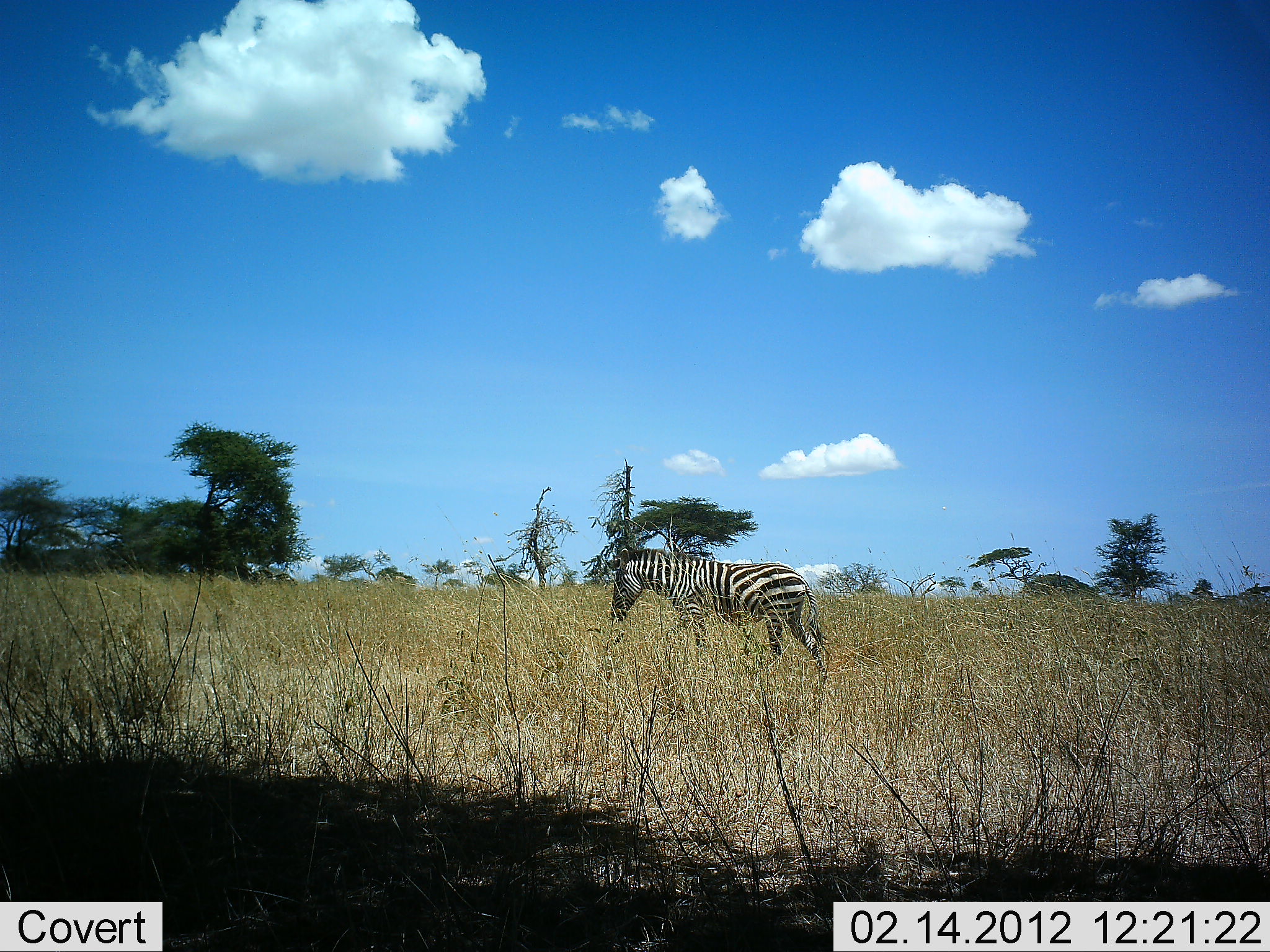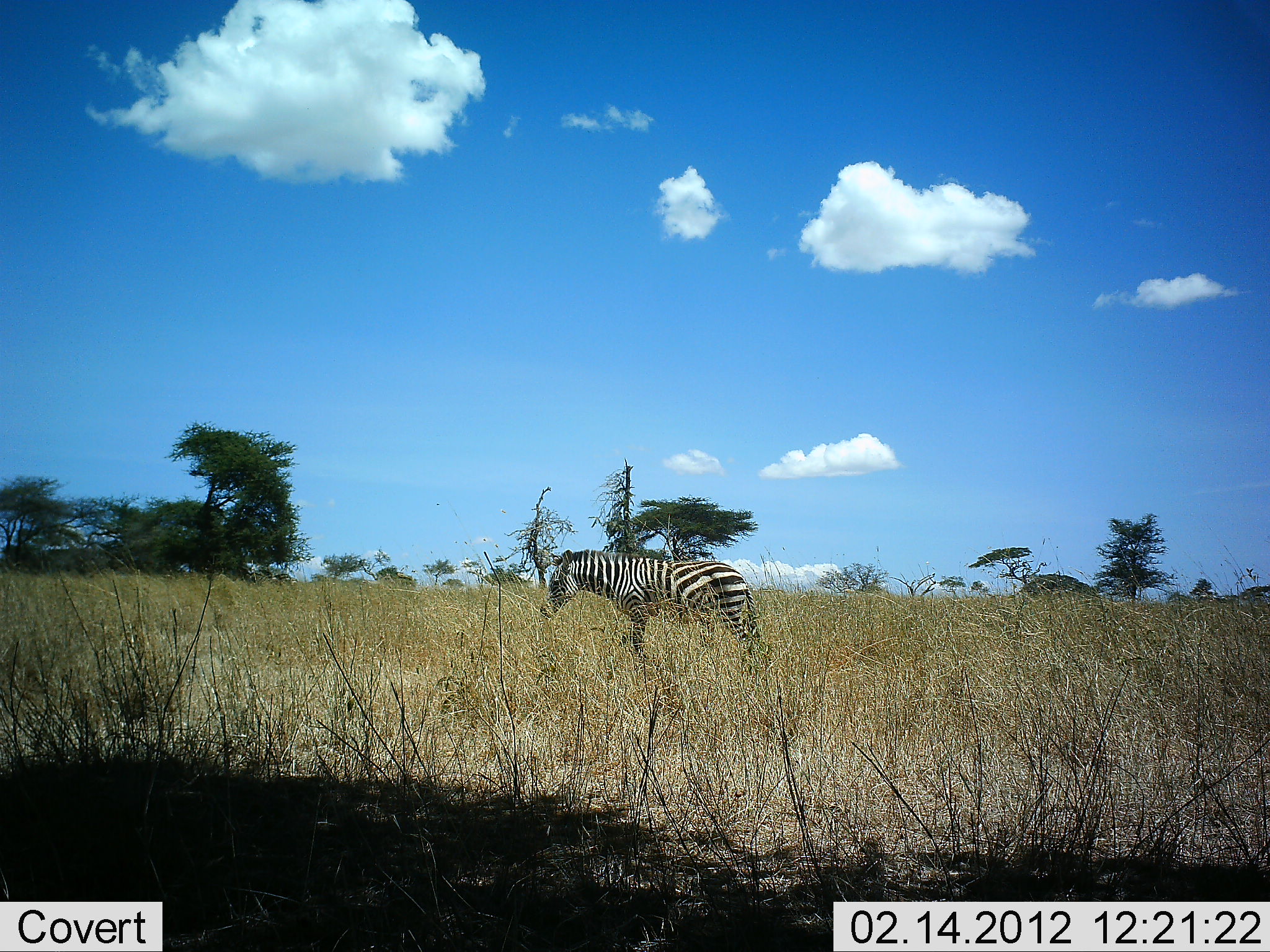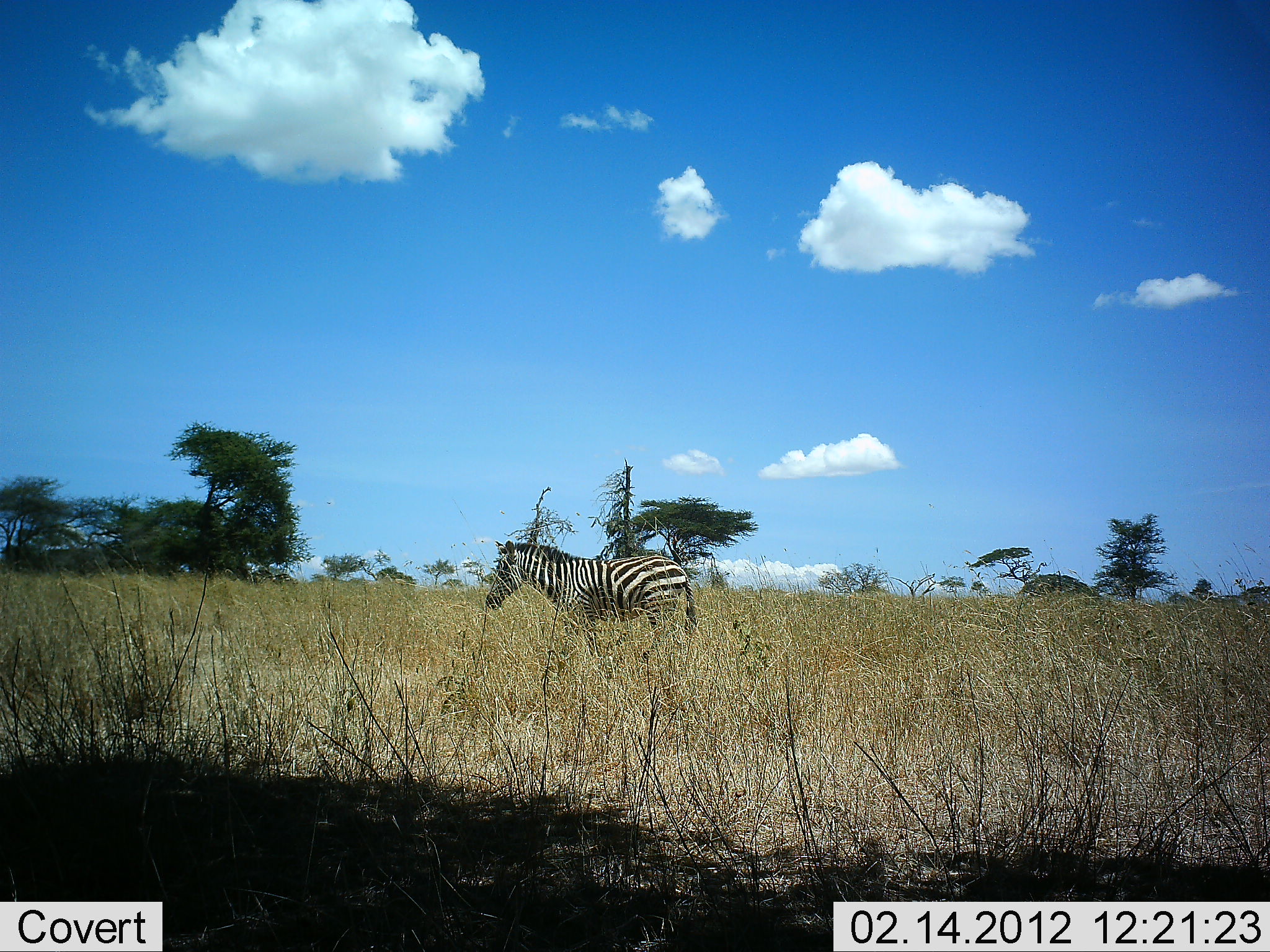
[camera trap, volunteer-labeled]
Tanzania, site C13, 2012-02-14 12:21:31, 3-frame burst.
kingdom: Animalia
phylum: Chordata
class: Mammalia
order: Perissodactyla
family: Equidae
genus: Equus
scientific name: Equus quagga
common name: plains zebra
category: zebra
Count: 1.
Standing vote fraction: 16%.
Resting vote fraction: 5%.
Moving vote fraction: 84%.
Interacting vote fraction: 0%.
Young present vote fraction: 0%.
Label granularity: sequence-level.